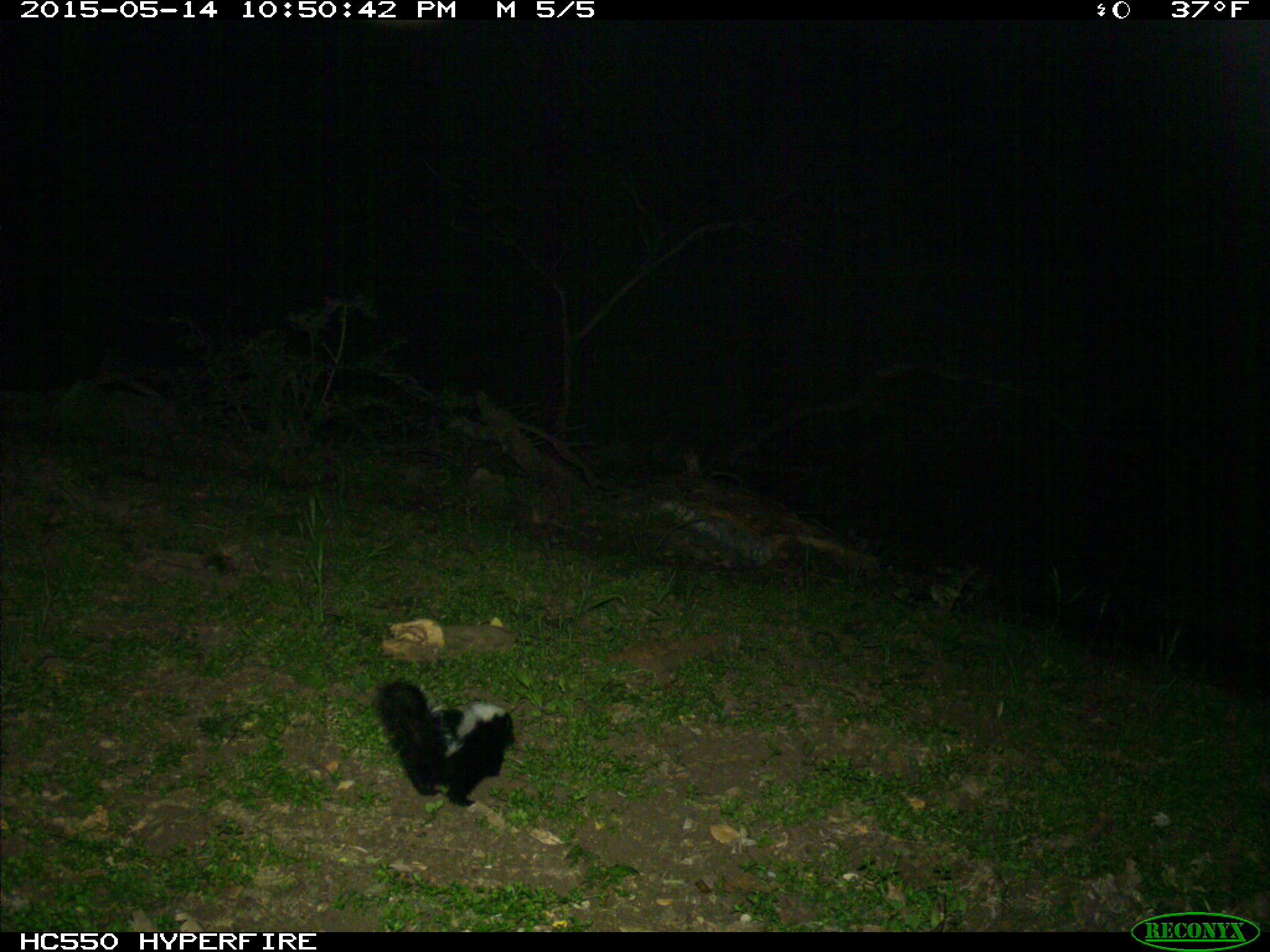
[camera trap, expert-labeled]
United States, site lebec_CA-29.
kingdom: Animalia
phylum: Chordata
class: Mammalia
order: Carnivora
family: Mephitidae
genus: Mephitis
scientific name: Mephitis mephitis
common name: striped skunk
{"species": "Mephitis mephitis (striped skunk)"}